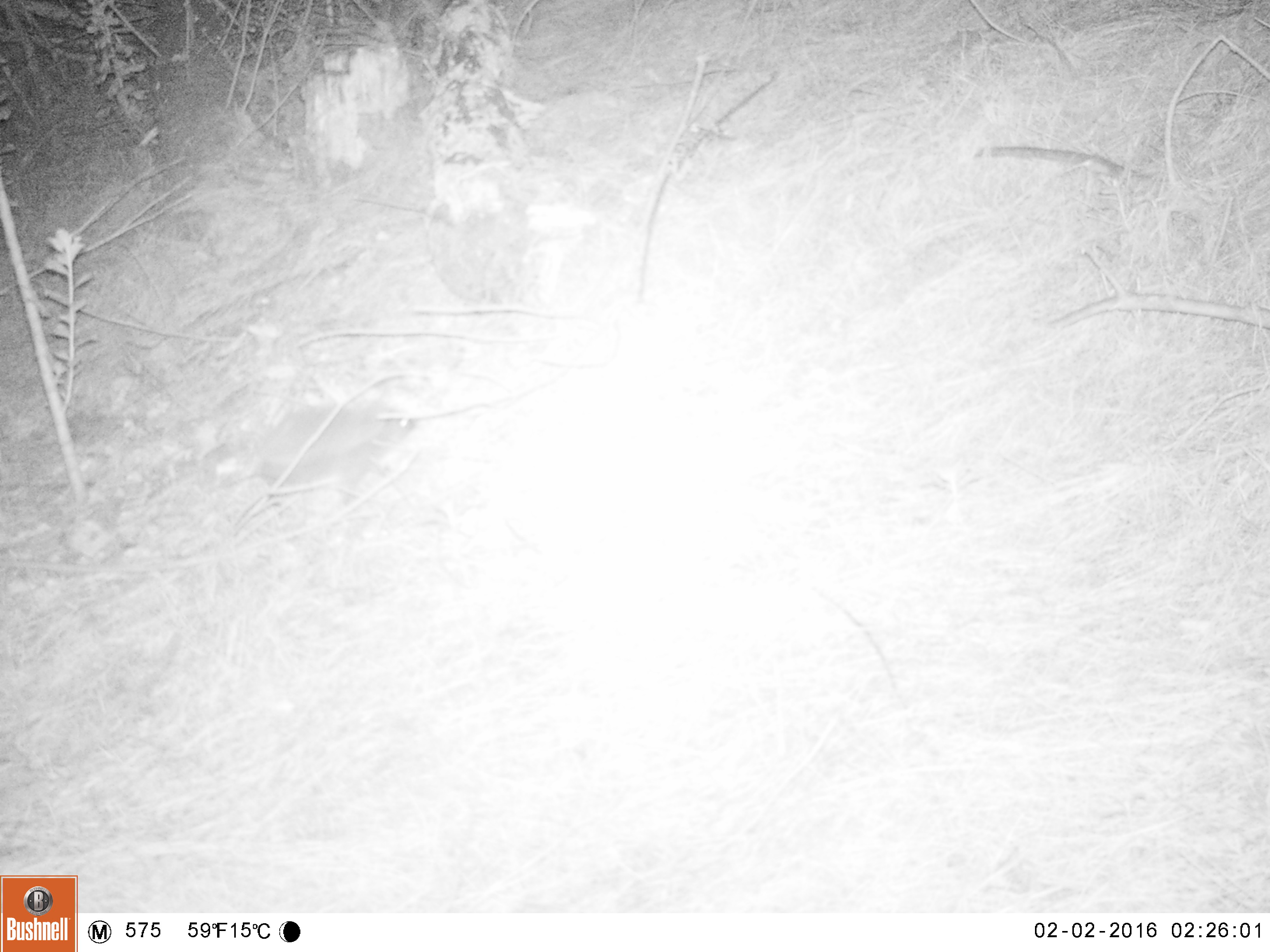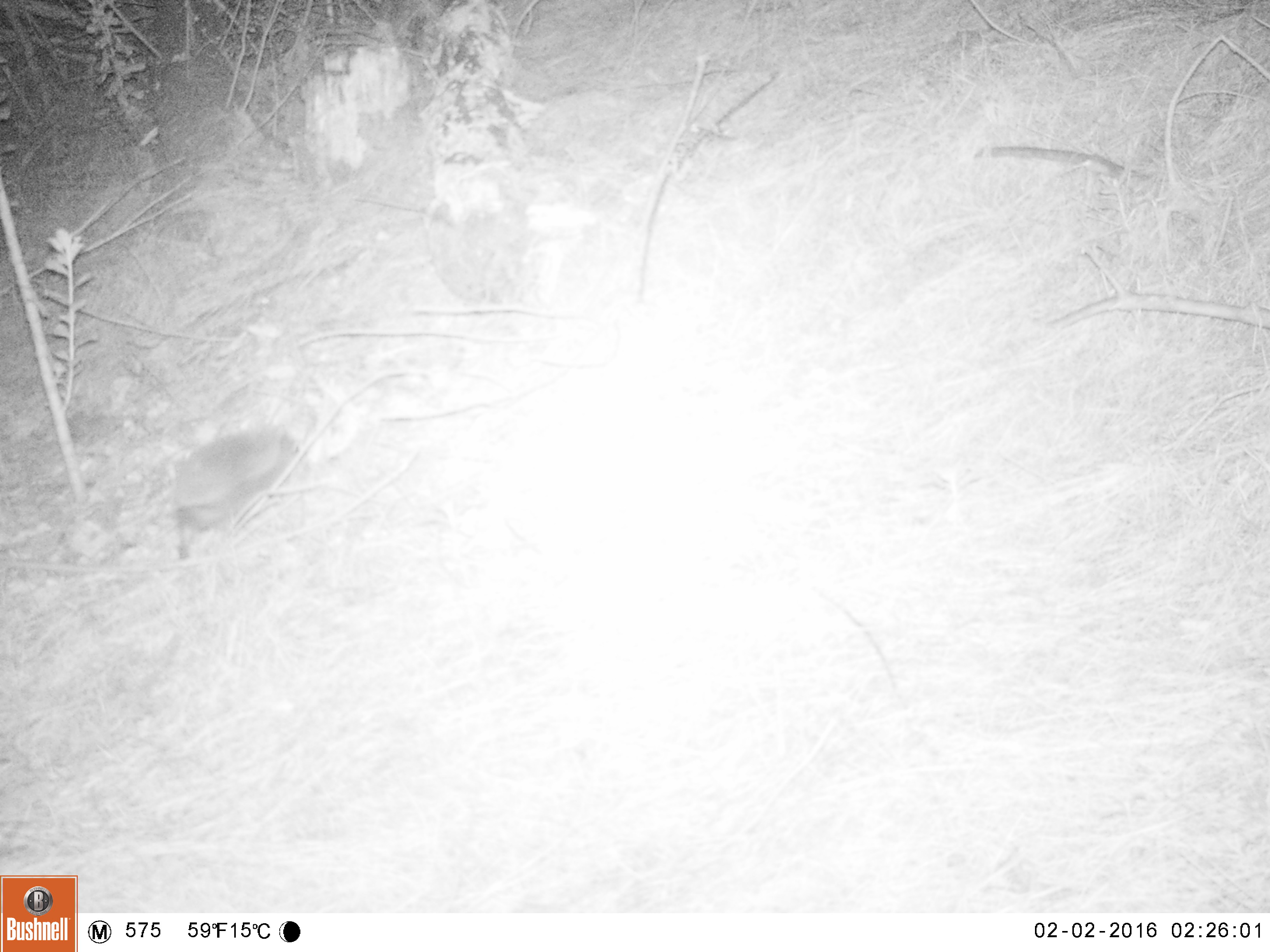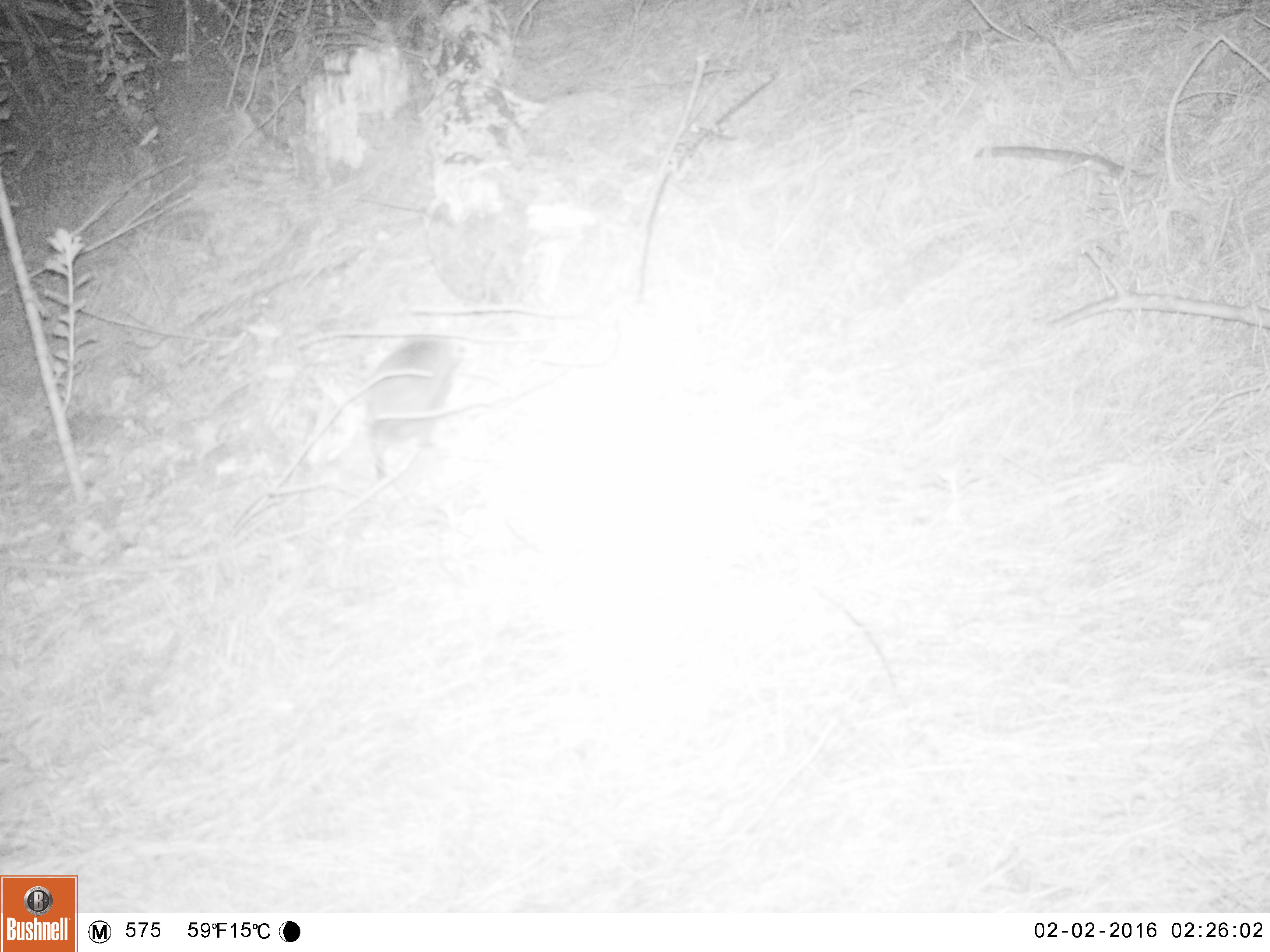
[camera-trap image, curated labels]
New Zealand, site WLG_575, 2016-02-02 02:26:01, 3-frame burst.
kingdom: Animalia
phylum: Chordata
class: Mammalia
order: Eulipotyphla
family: Erinaceidae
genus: Erinaceus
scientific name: Erinaceus europaeus europaeus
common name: european hedgehog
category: hedgehog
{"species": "hedgehog (european hedgehog) (Erinaceus europaeus europaeus)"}